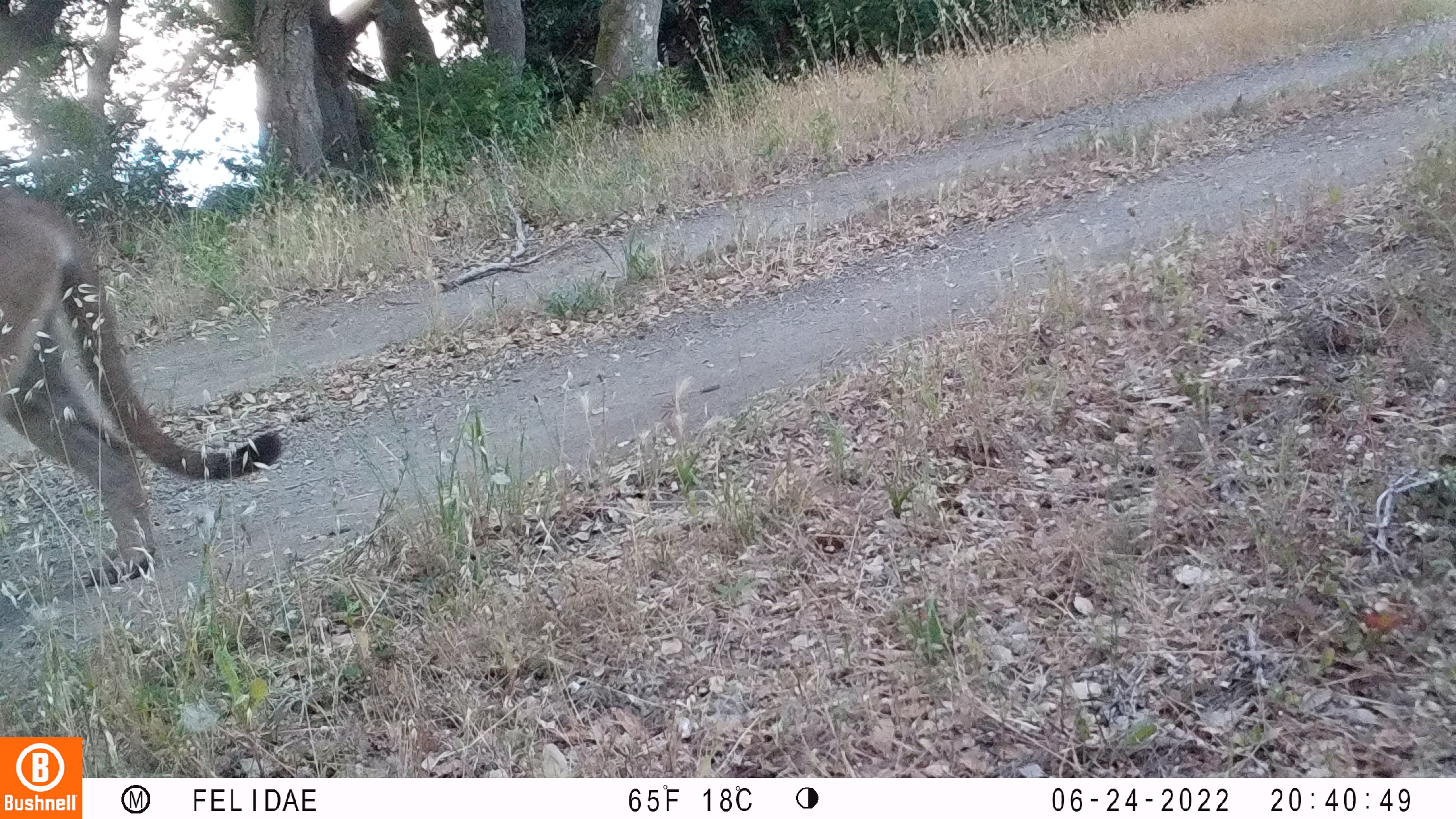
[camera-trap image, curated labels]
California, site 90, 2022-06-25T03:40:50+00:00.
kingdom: Animalia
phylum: Chordata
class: Mammalia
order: Carnivora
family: Felidae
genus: Puma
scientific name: Puma concolor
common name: puma